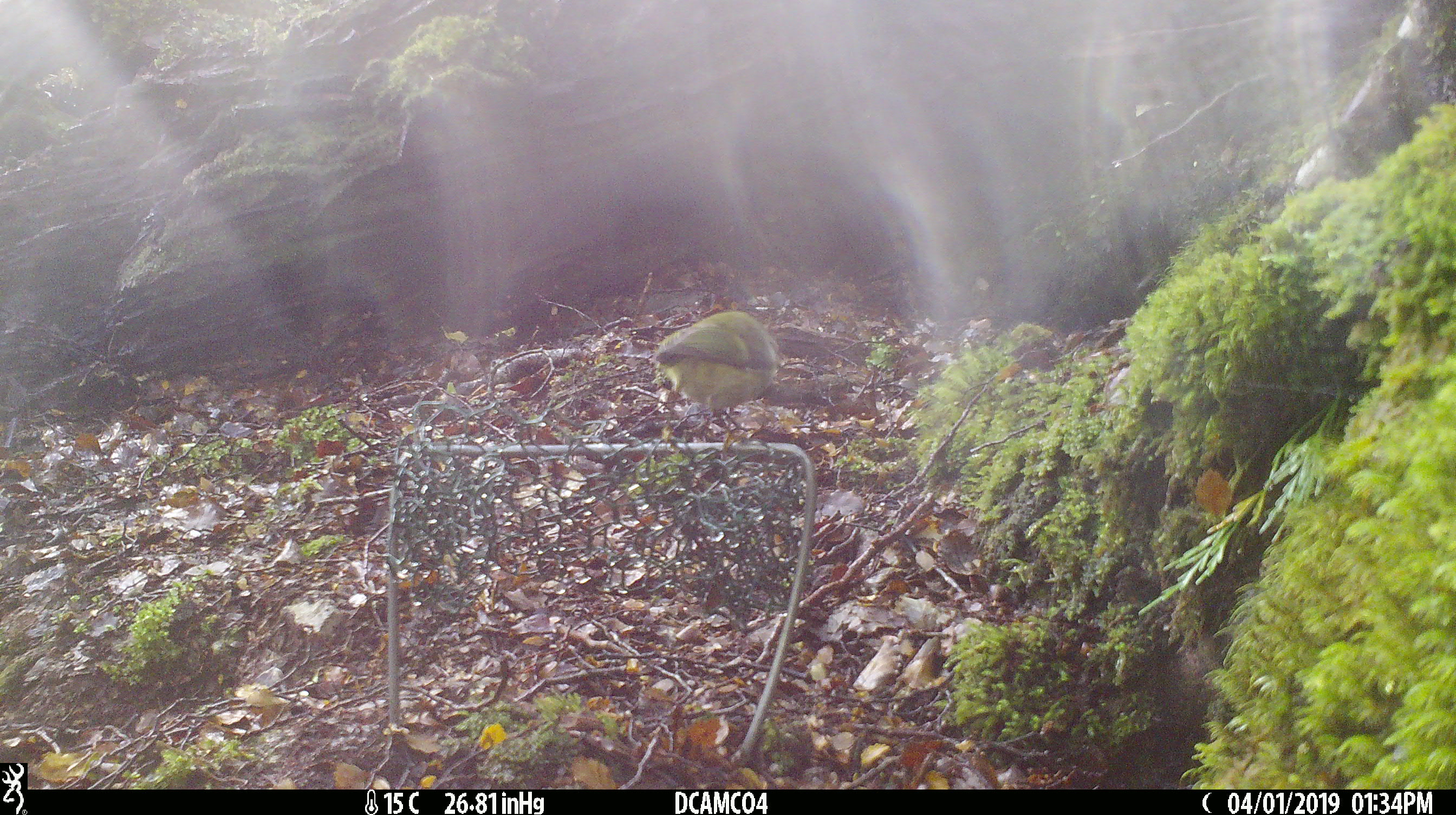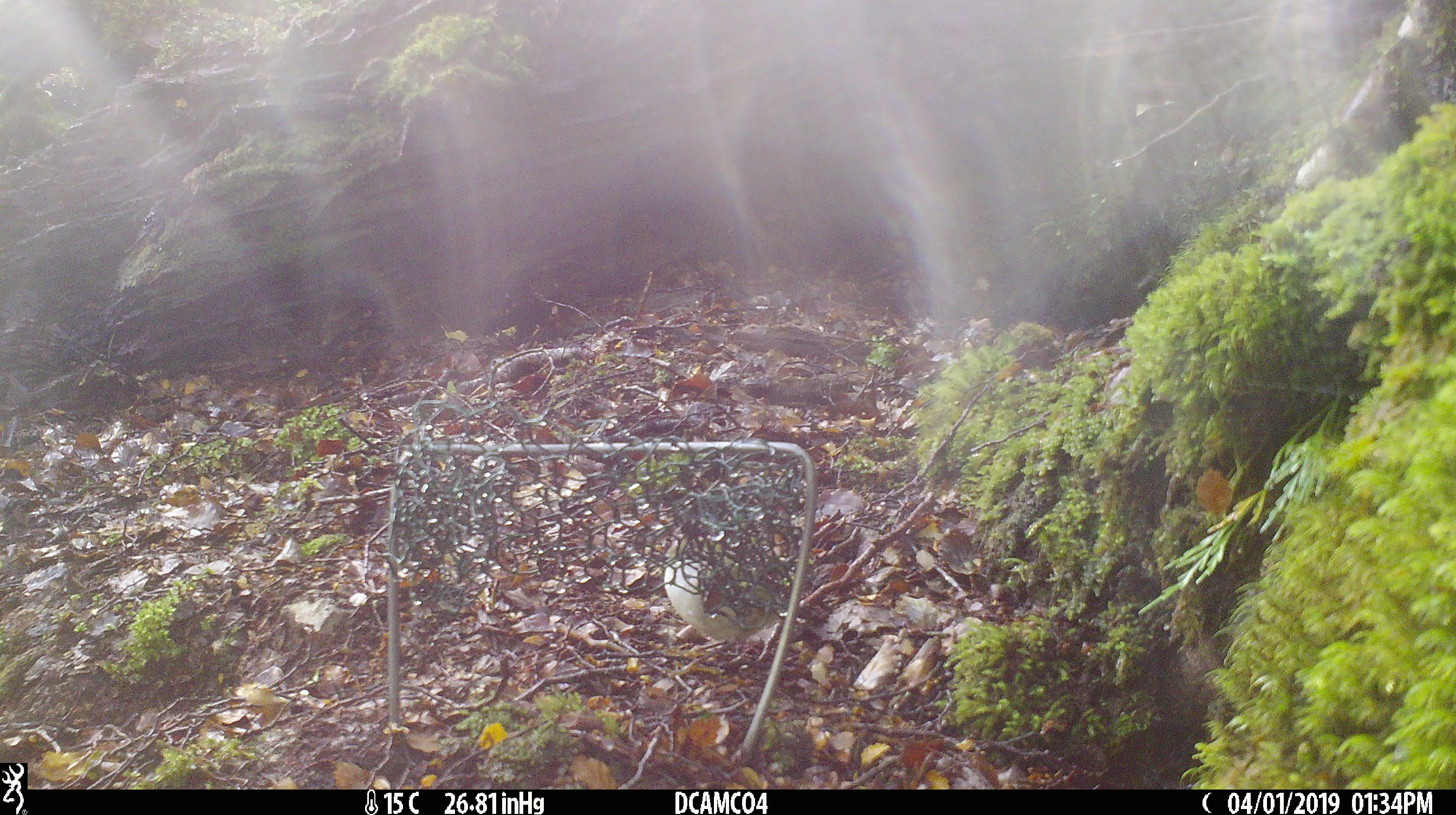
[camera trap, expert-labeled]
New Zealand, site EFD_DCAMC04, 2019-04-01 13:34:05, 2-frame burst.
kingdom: Animalia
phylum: Chordata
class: Aves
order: Passeriformes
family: Acanthisittidae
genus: Acanthisitta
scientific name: Acanthisitta chloris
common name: rifleman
Rifleman (Acanthisitta chloris).